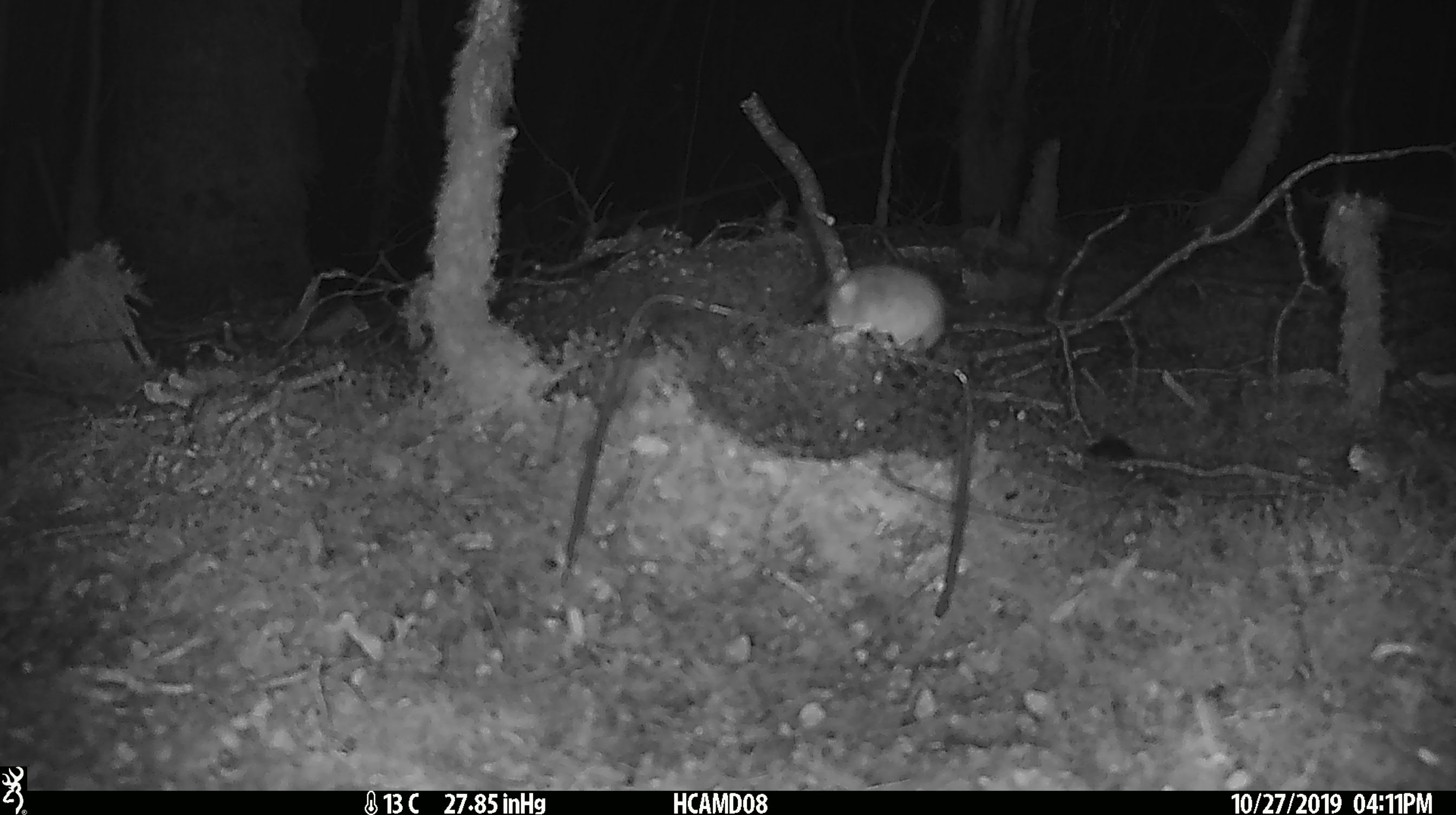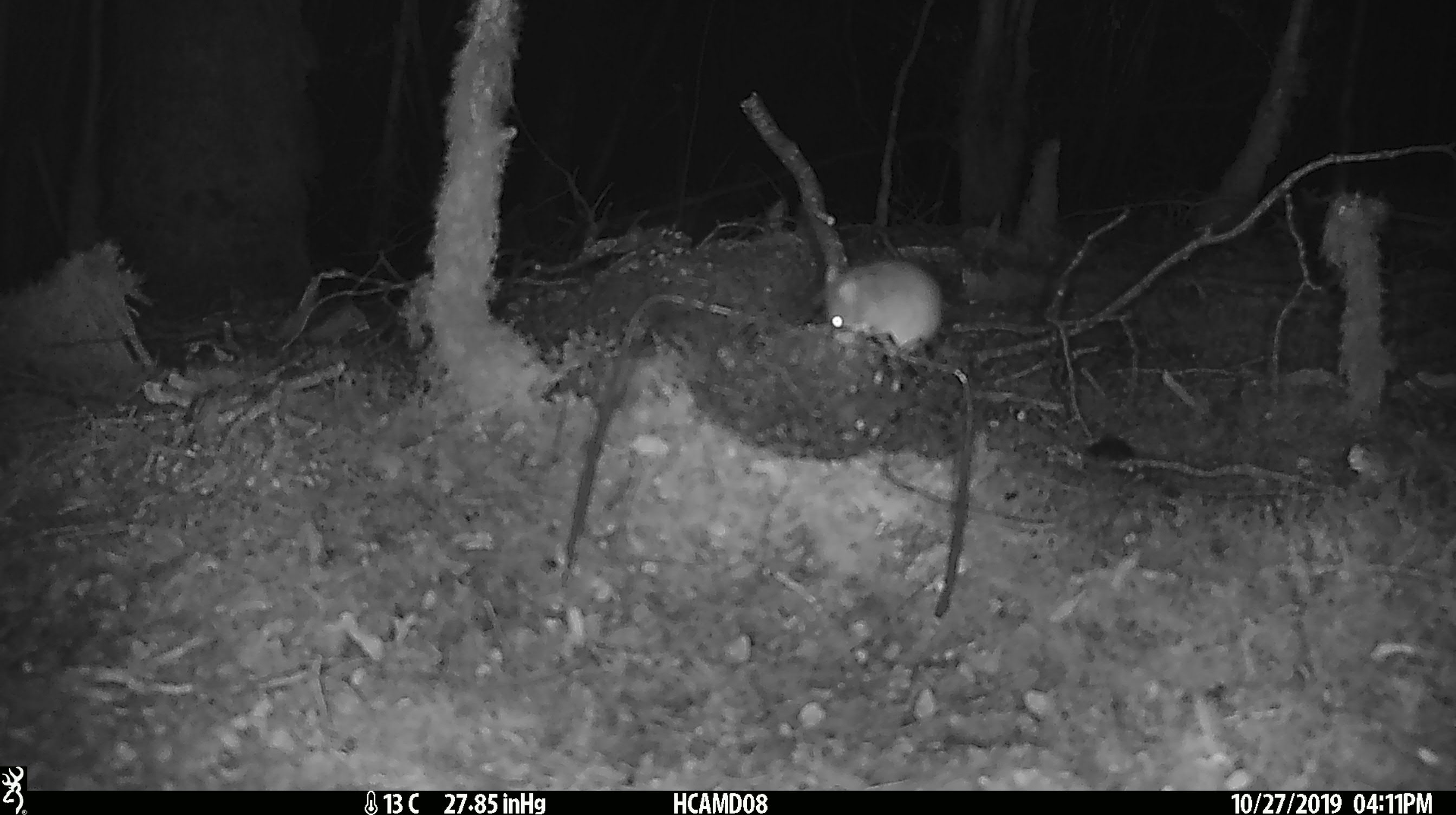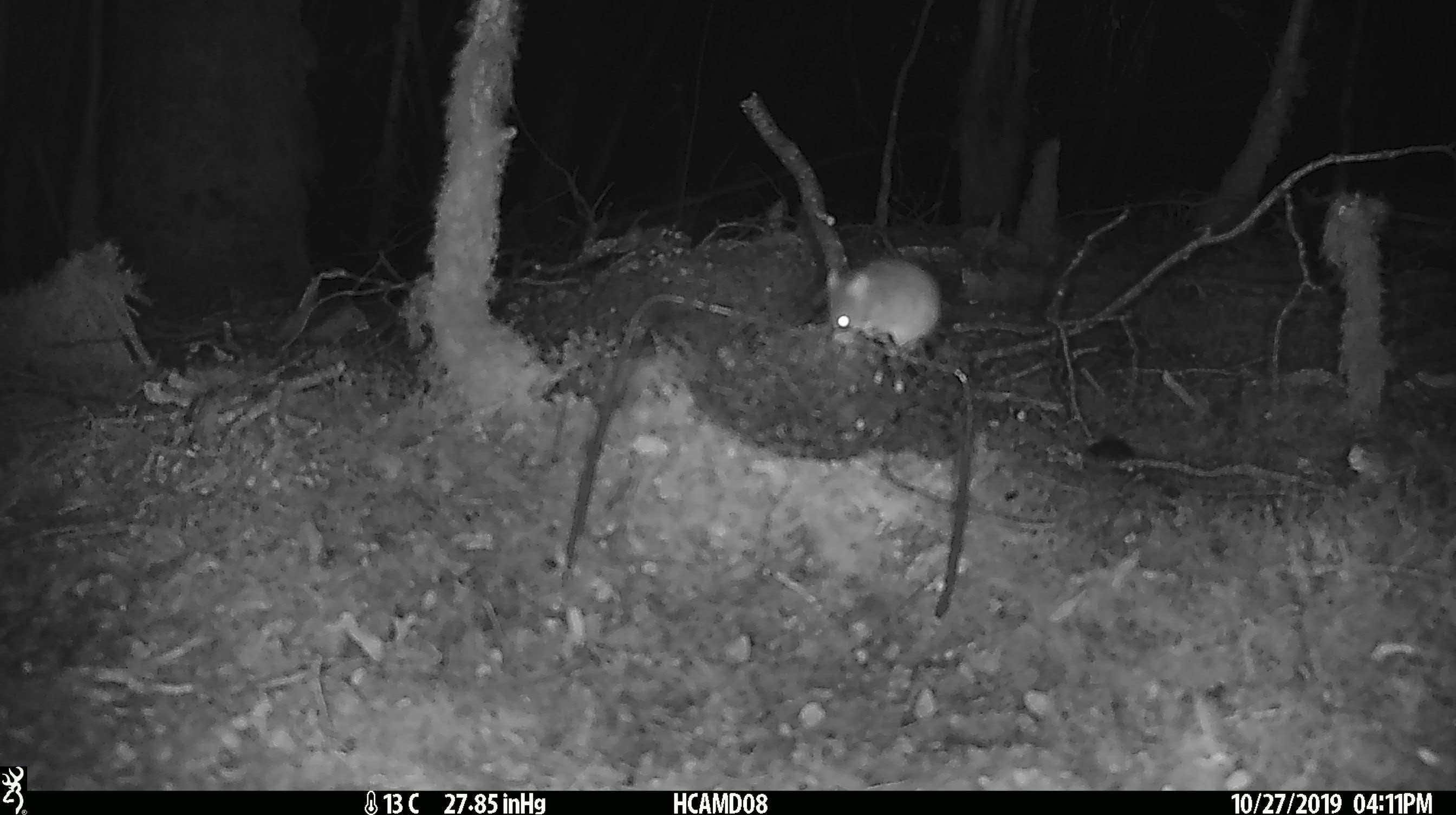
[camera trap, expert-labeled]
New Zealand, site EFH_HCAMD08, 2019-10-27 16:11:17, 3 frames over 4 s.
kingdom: Animalia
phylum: Chordata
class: Mammalia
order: Rodentia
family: Muridae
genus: Mus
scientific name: Mus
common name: mouse